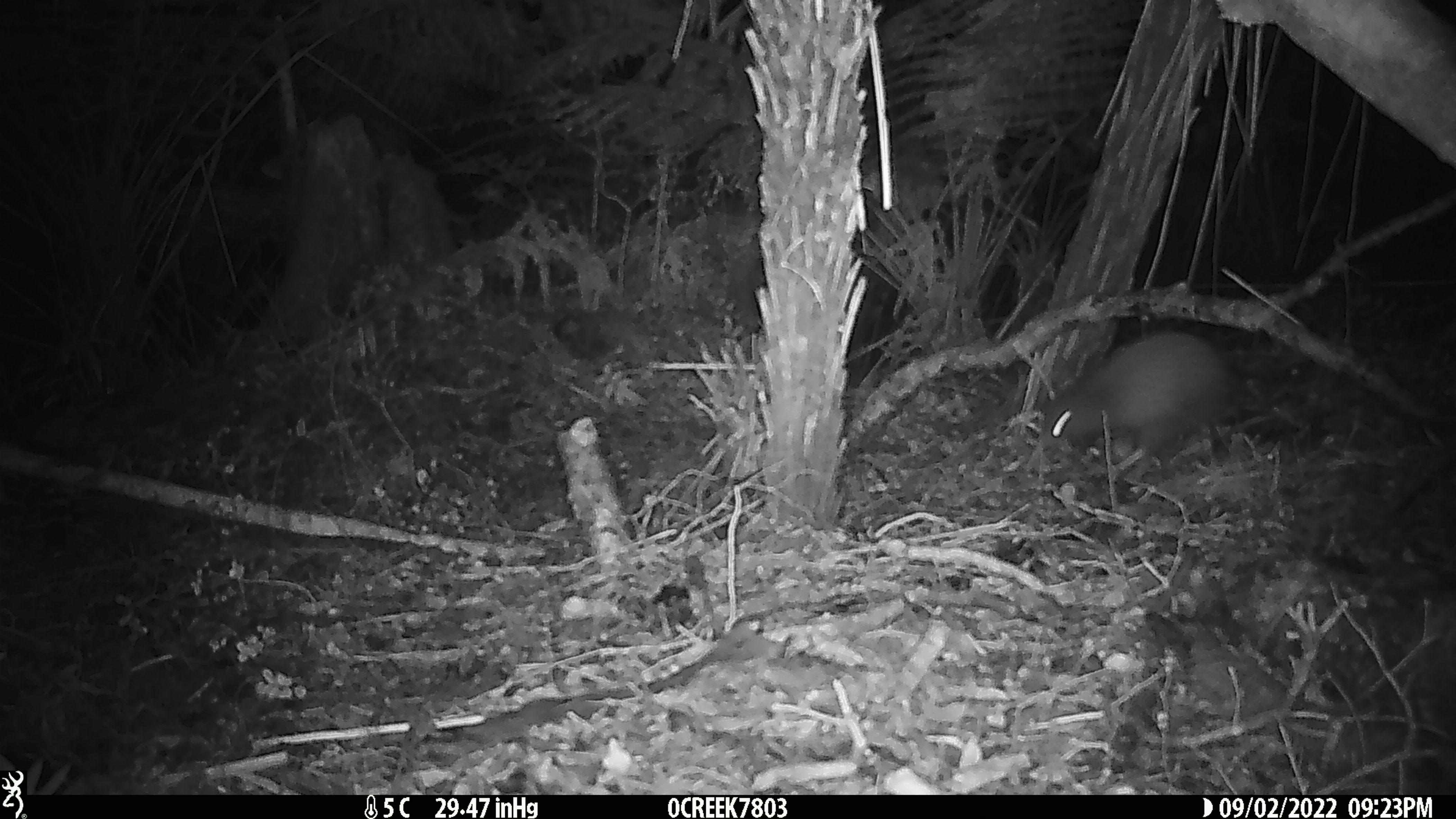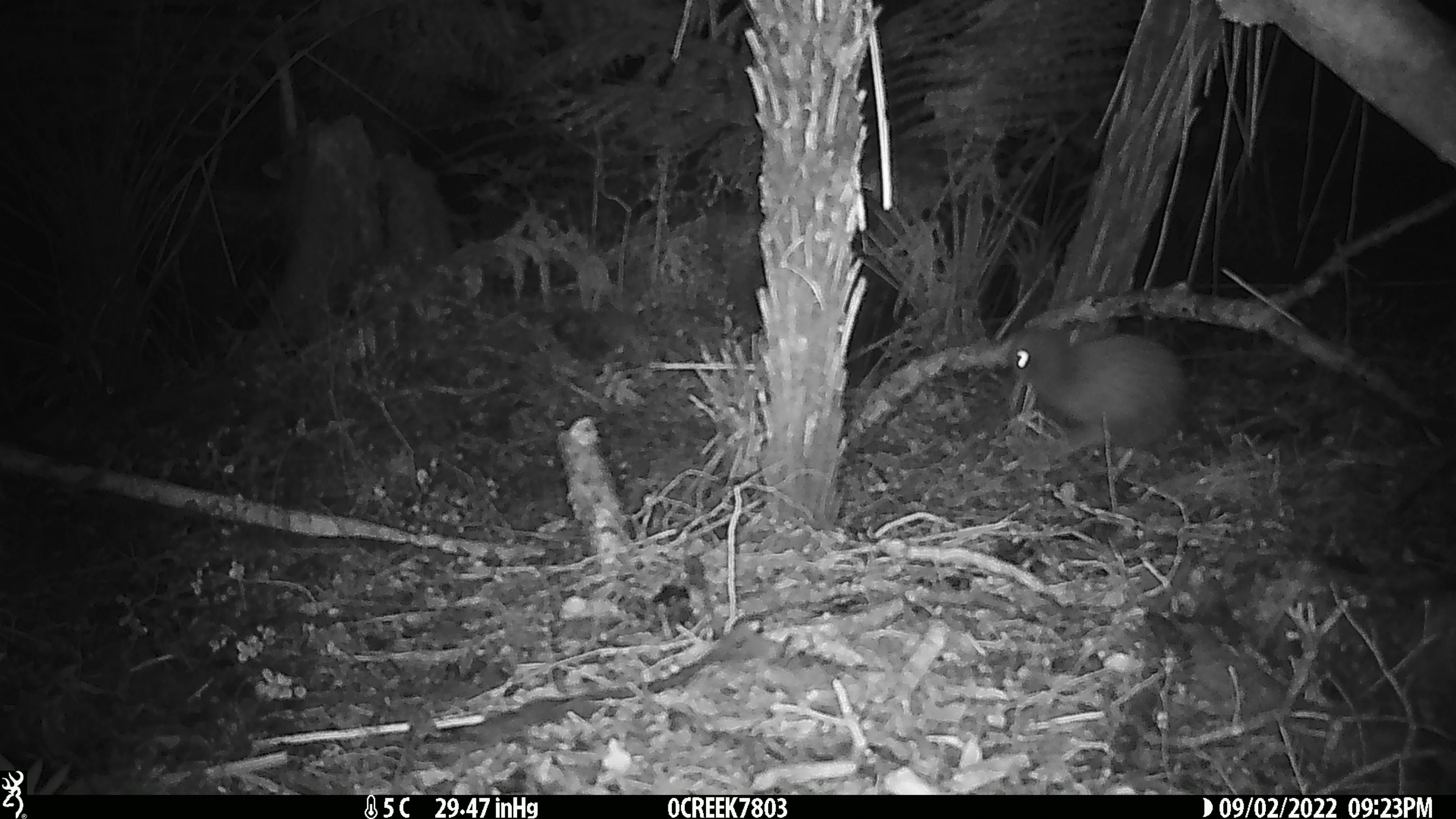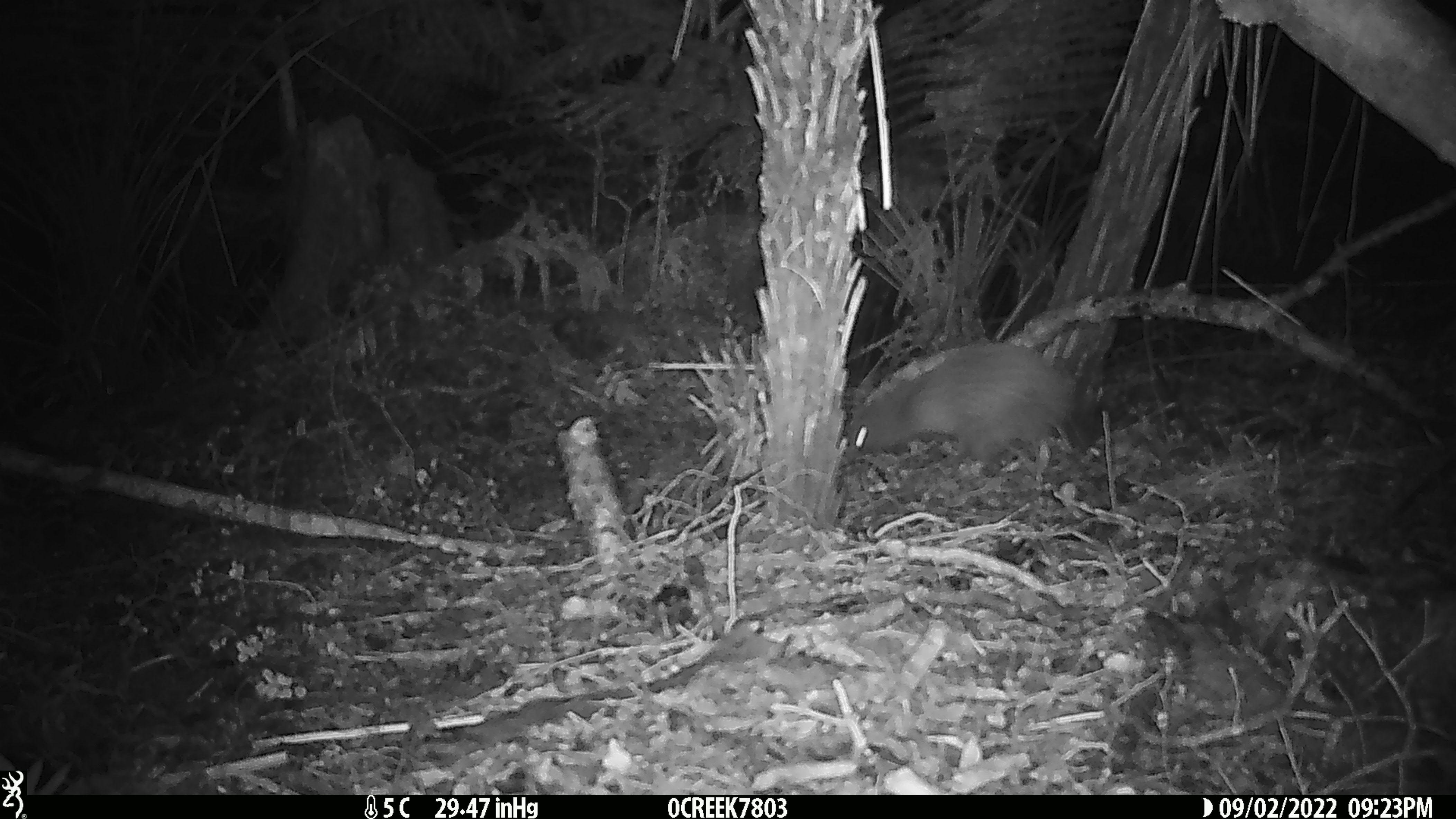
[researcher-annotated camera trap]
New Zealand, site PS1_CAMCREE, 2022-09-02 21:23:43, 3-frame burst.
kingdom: Animalia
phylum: Chordata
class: Aves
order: Apterygiformes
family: Apterygidae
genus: Apteryx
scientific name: Apteryx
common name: kiwi